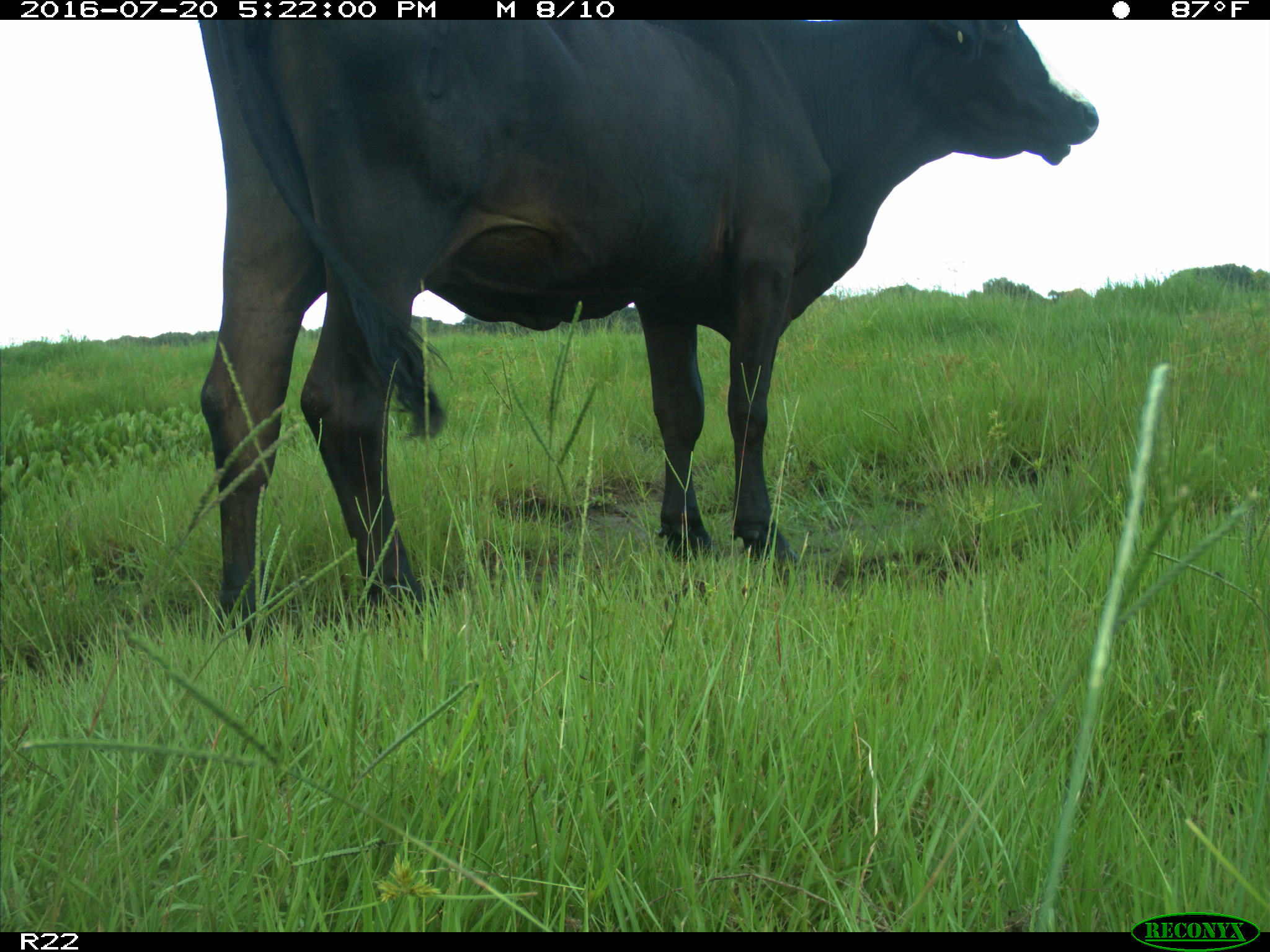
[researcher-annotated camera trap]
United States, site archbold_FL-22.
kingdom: Animalia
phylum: Chordata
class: Mammalia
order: Artiodactyla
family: Bovidae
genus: Bos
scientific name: Bos taurus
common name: domestic cow